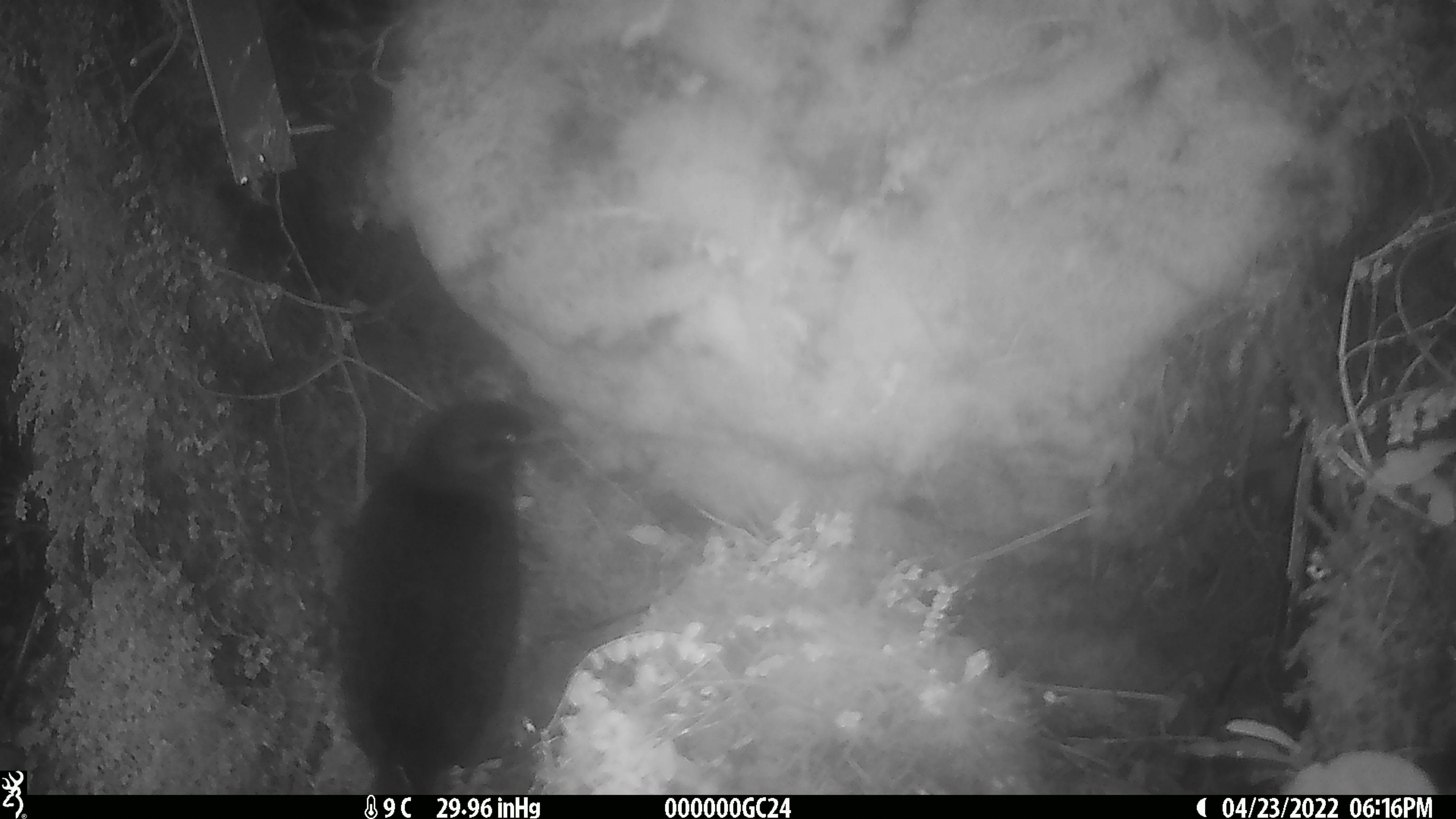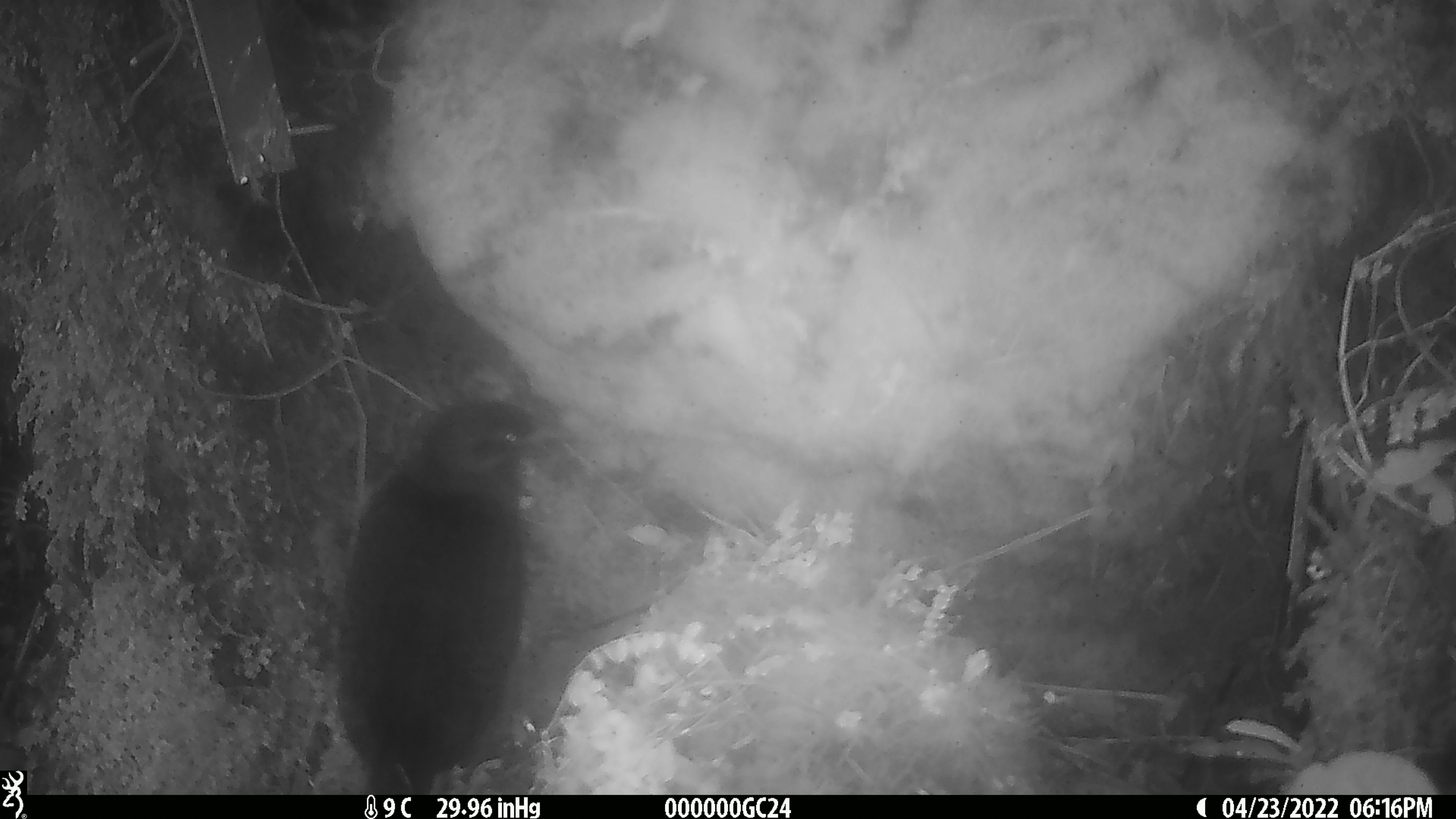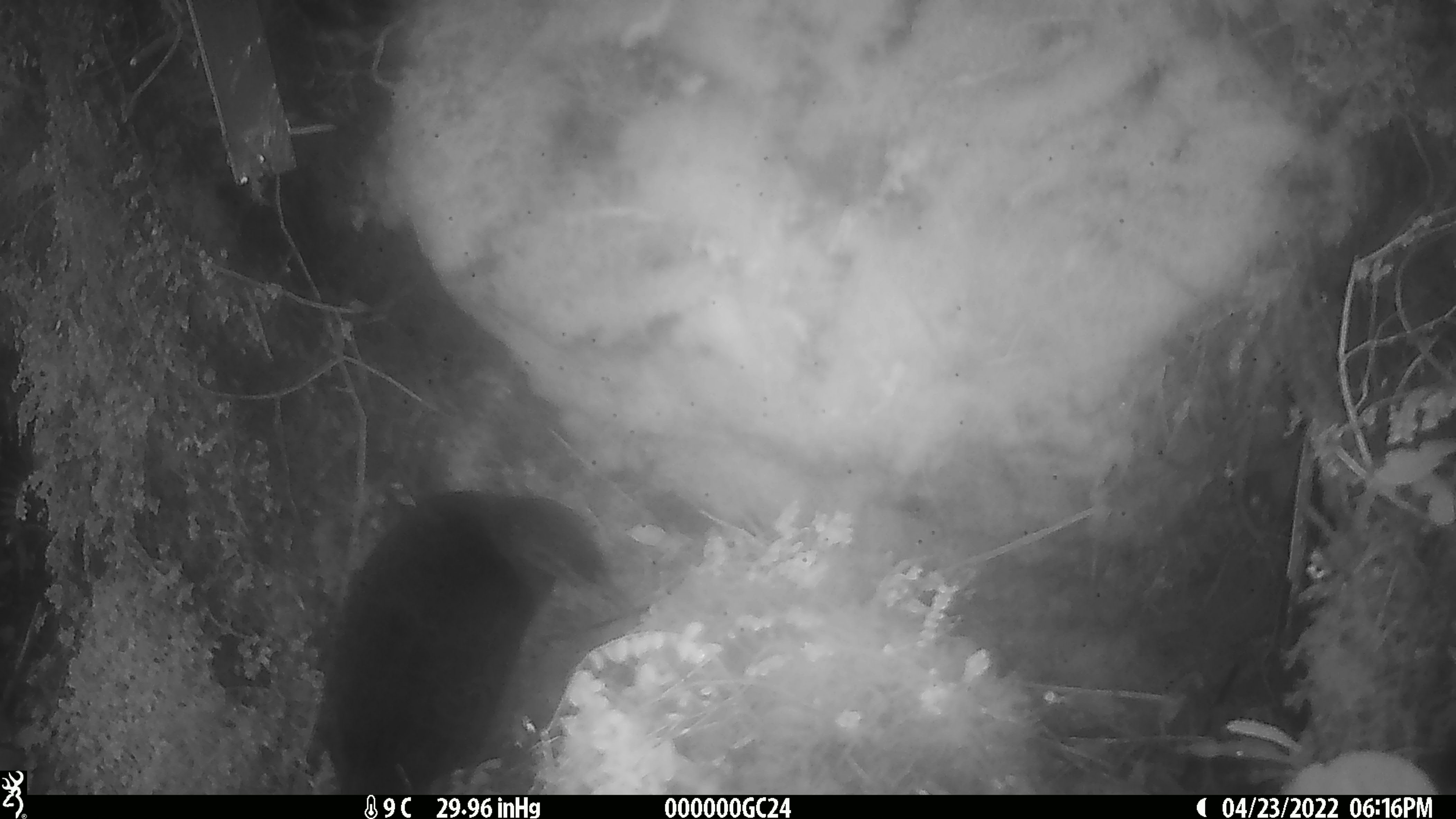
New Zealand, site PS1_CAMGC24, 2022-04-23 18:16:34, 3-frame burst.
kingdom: Animalia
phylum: Chordata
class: Aves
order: Gruiformes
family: Rallidae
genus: Gallirallus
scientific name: Gallirallus australis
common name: weka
Weka (Gallirallus australis).